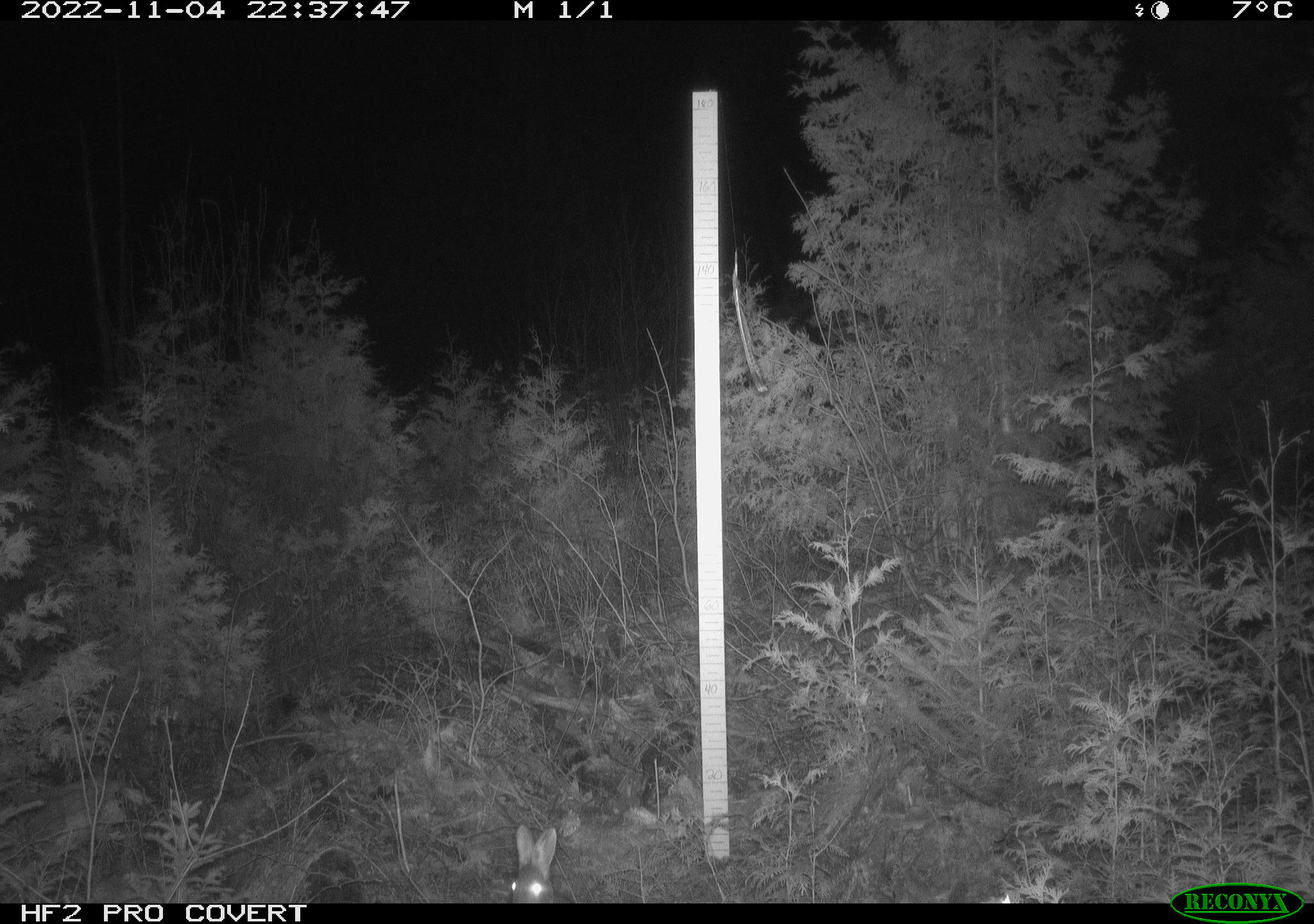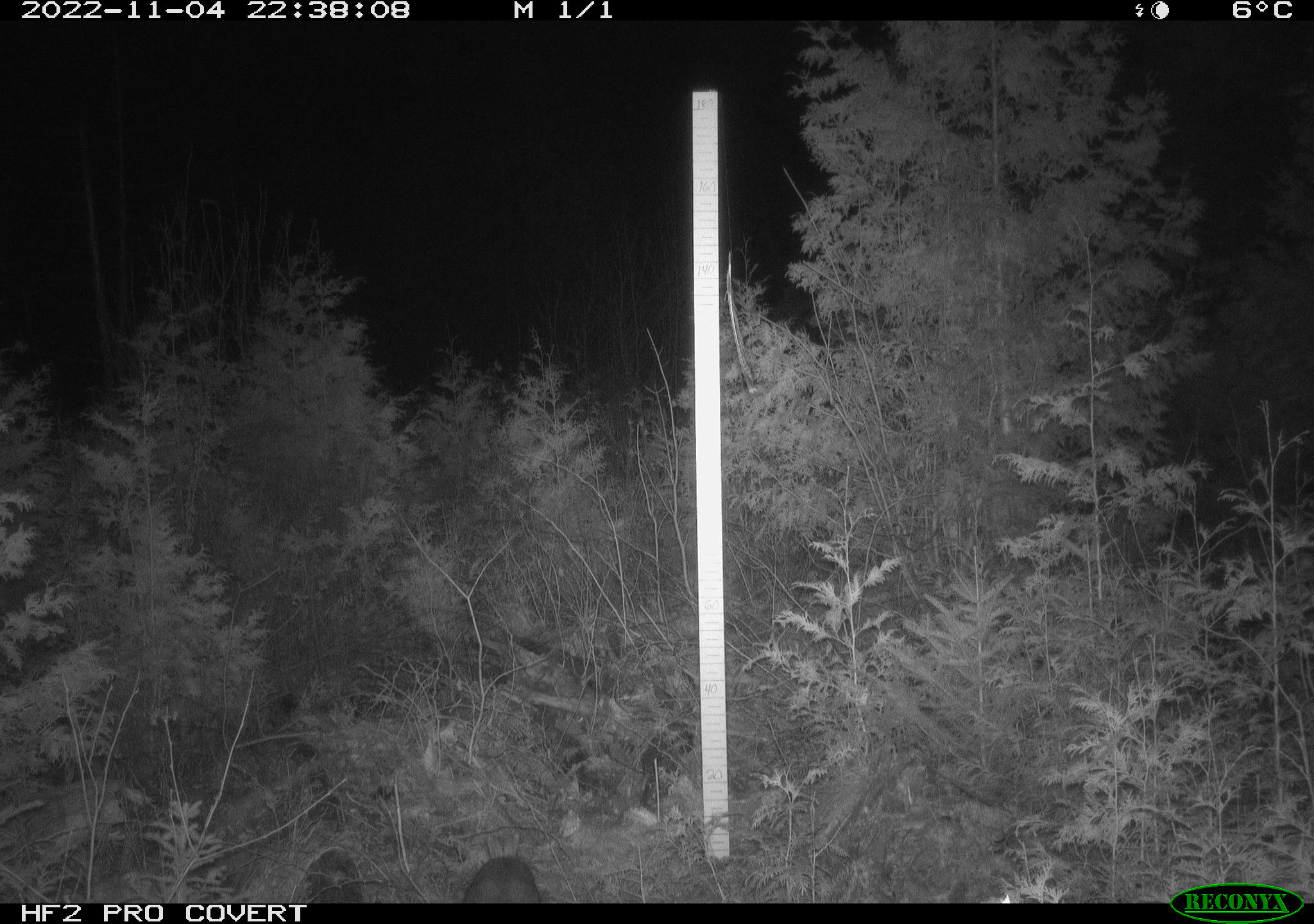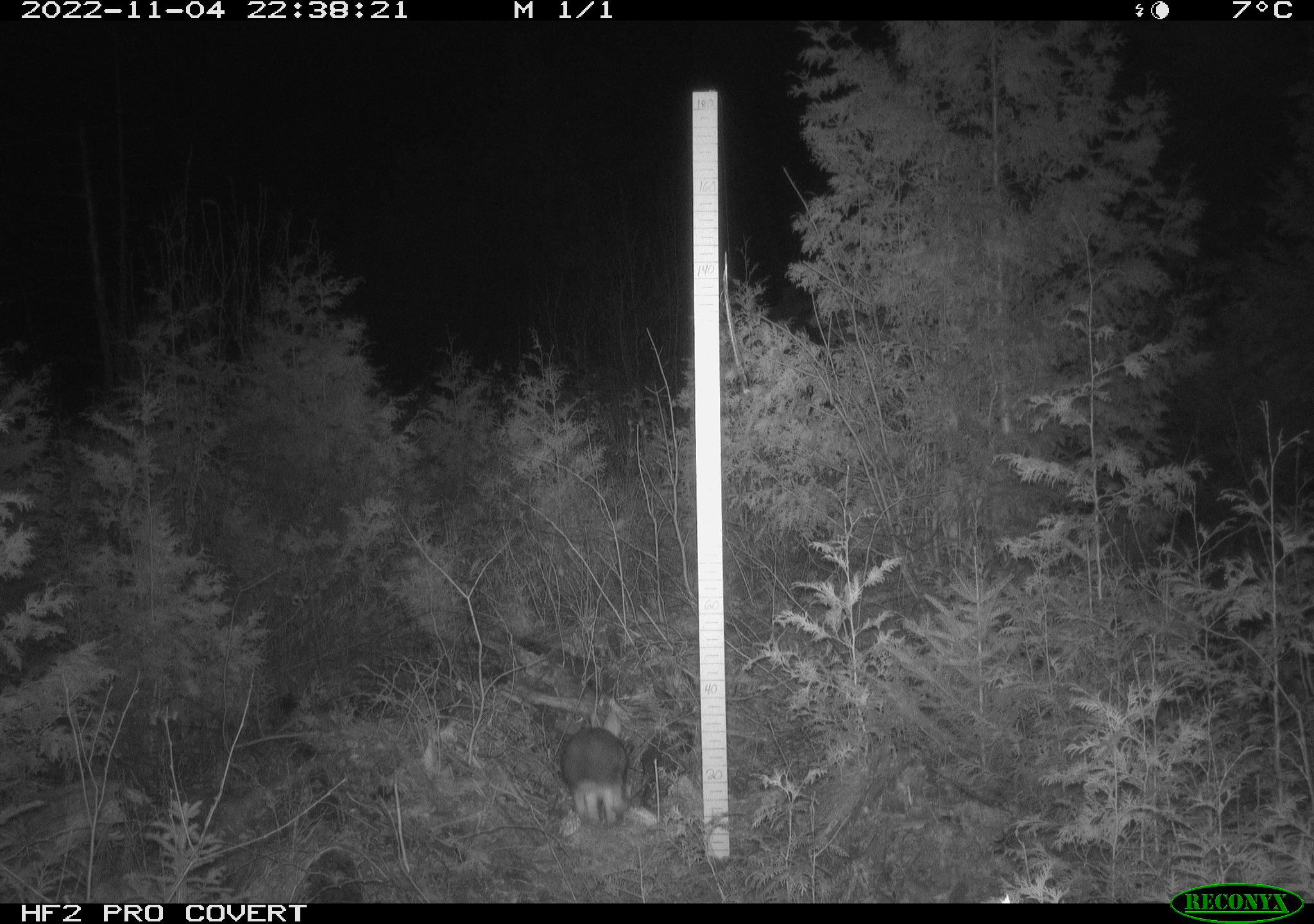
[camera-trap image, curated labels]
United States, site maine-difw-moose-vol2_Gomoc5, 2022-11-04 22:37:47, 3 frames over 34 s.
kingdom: Animalia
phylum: Chordata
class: Mammalia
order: Lagomorpha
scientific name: Lagomorpha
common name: rabbit or hare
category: rabbit or hare sp.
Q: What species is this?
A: Rabbit or hare sp. (rabbit or hare) (Lagomorpha).